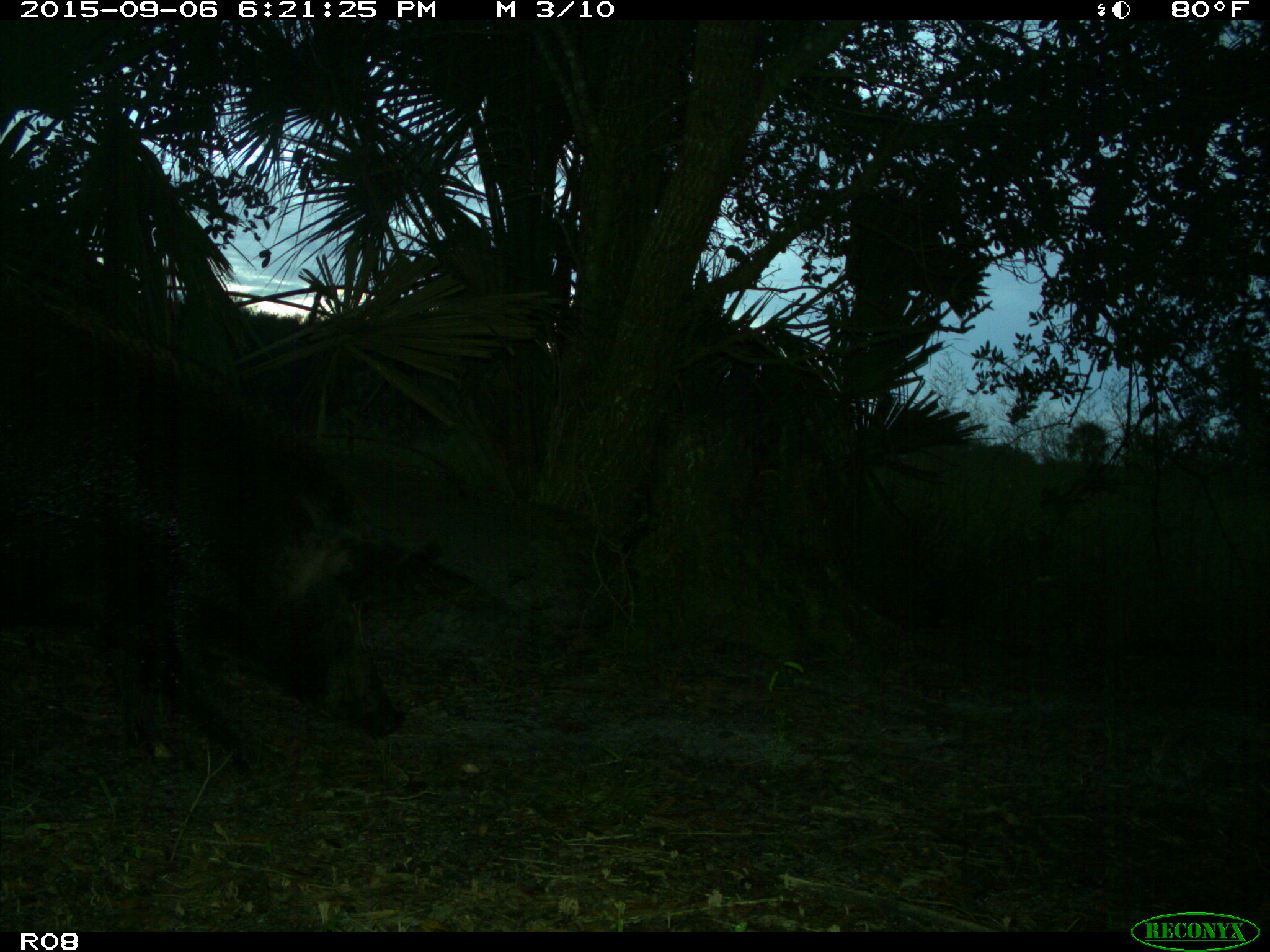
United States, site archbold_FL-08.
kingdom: Animalia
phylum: Chordata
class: Mammalia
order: Artiodactyla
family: Suidae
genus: Sus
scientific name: Sus scrofa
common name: wild boar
Sus scrofa (wild boar).